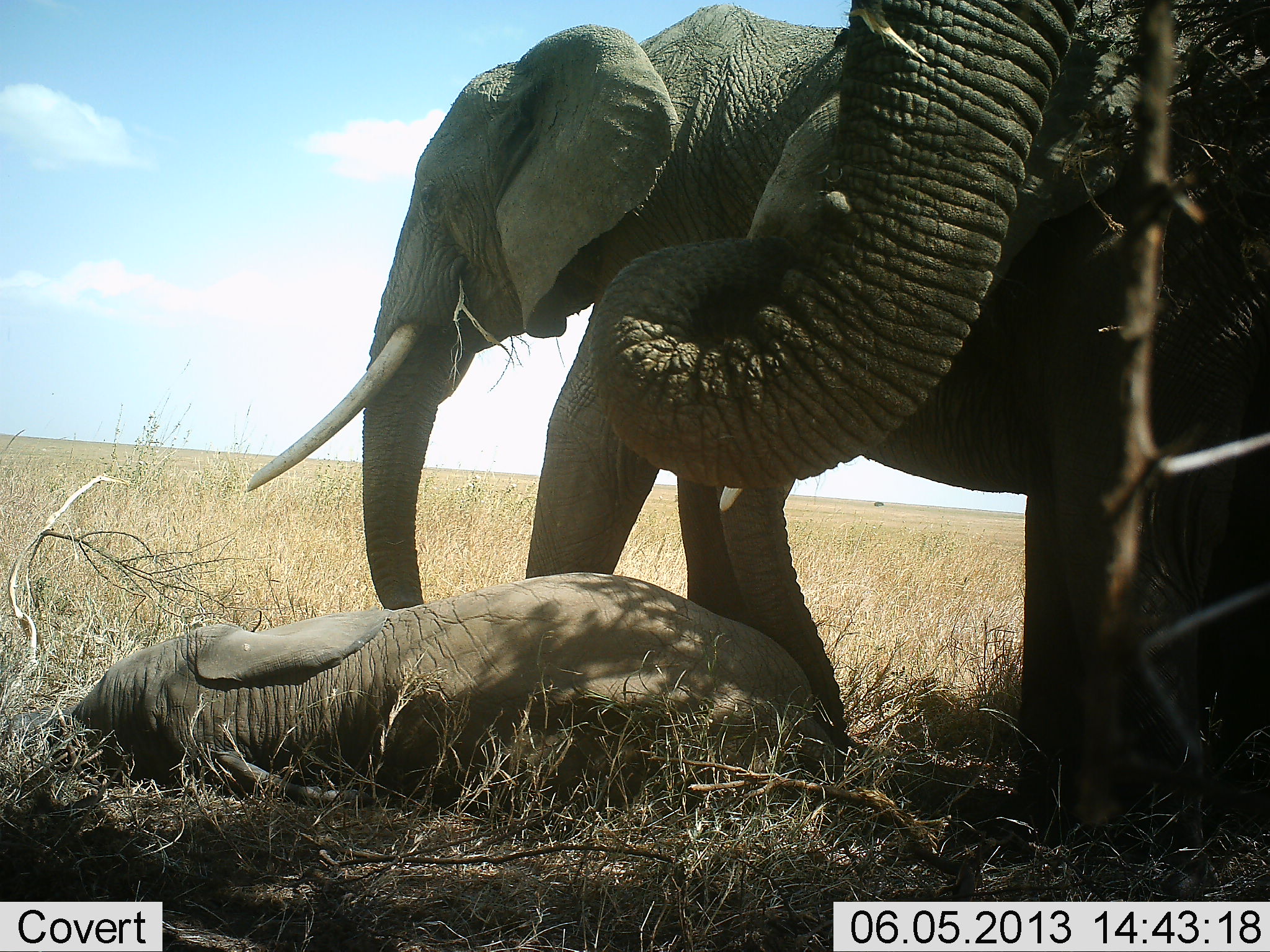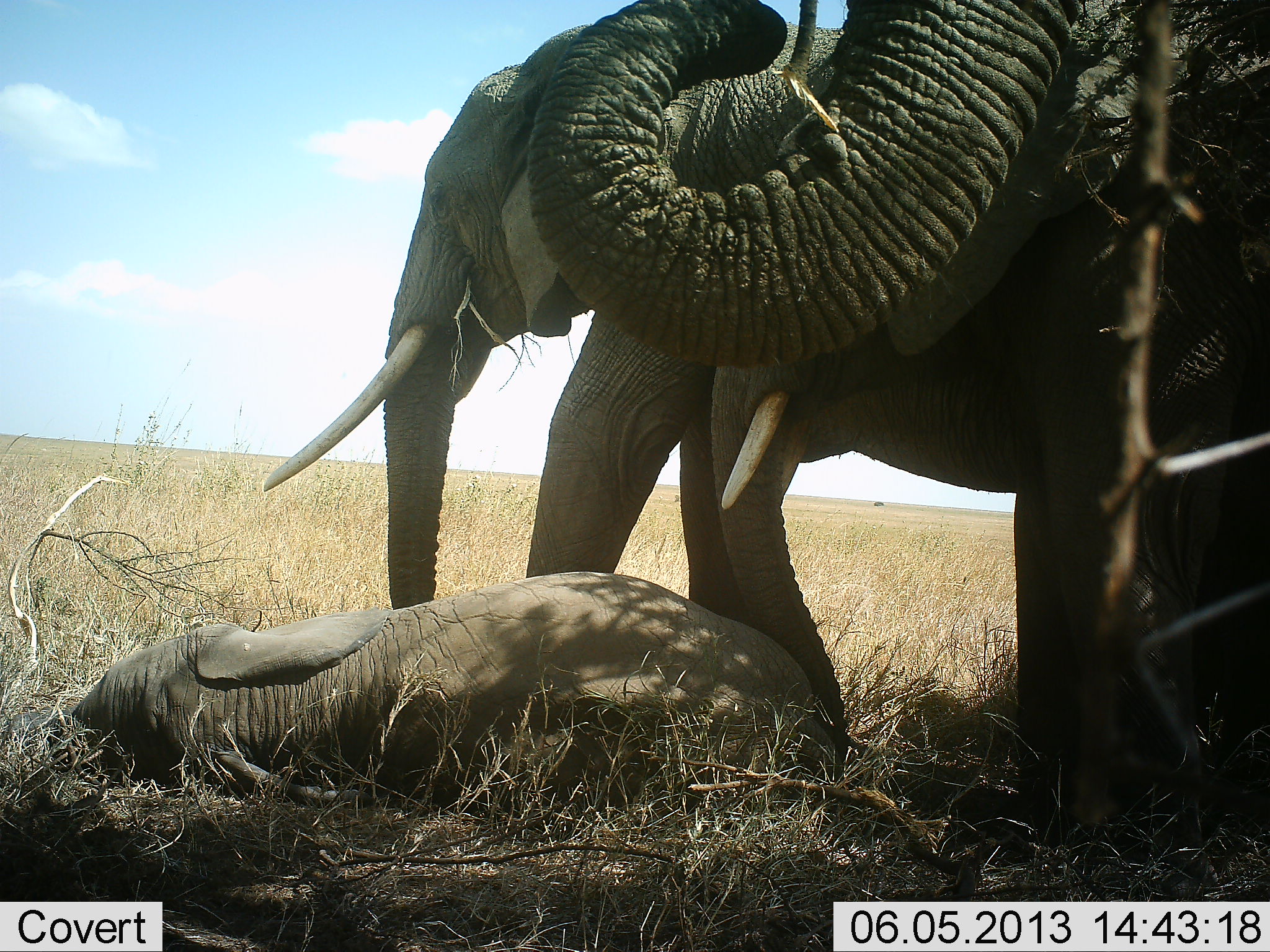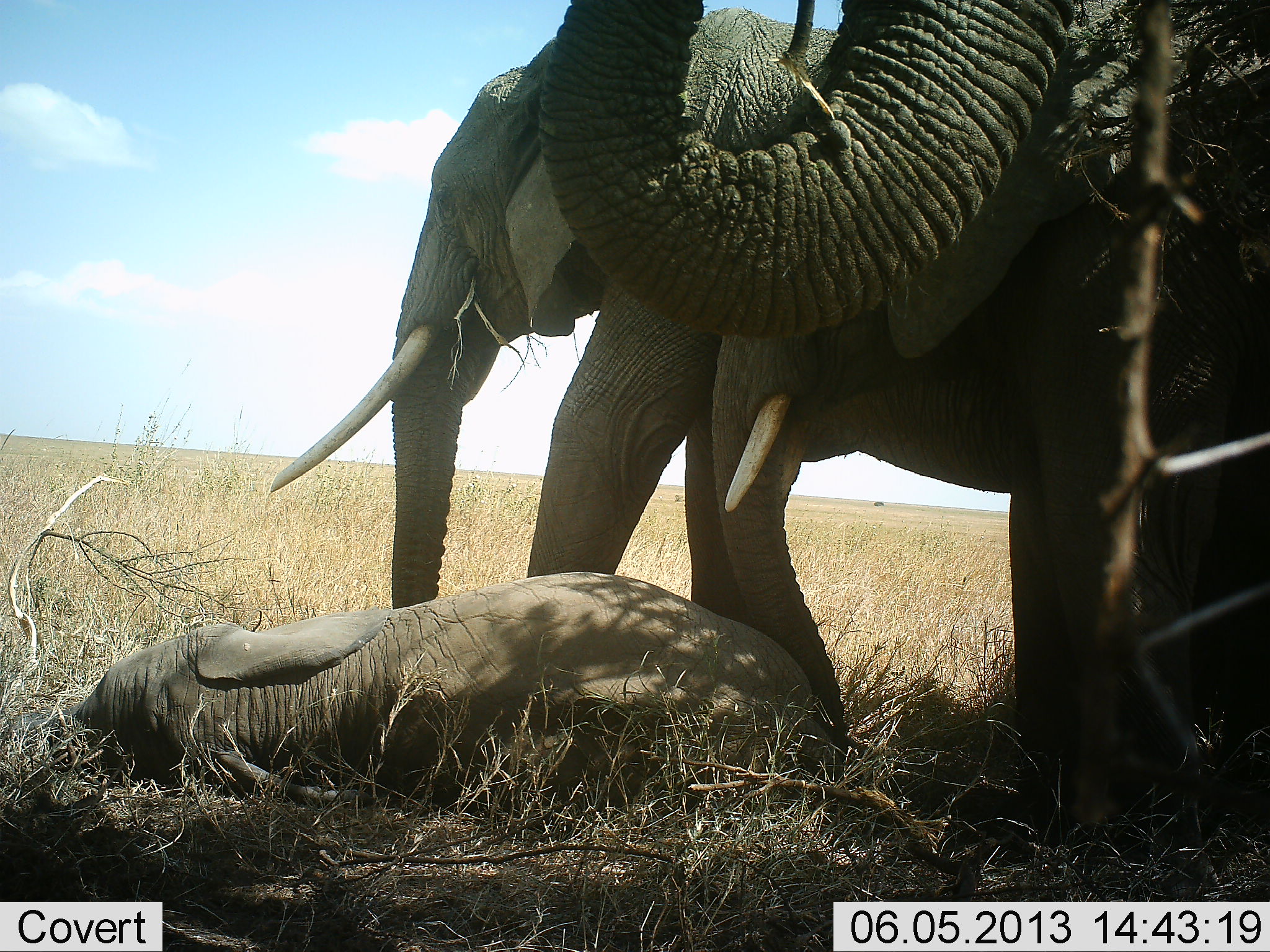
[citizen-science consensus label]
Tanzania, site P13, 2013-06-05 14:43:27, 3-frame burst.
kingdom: Animalia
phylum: Chordata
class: Mammalia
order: Proboscidea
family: Elephantidae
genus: Loxodonta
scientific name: Loxodonta africana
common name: african bush elephant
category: elephant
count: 3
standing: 65%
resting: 96%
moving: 4%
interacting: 22%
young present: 52%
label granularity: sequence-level